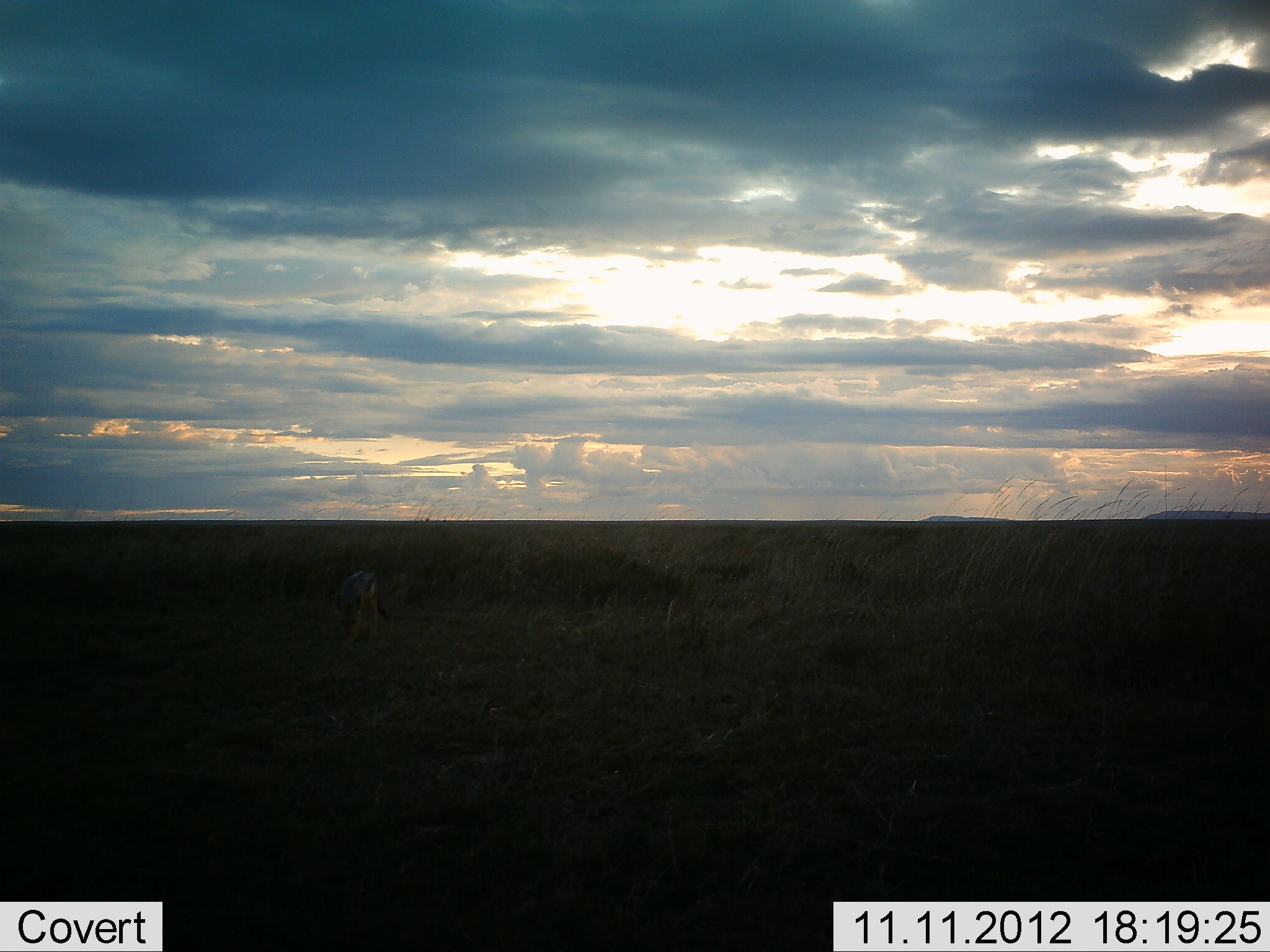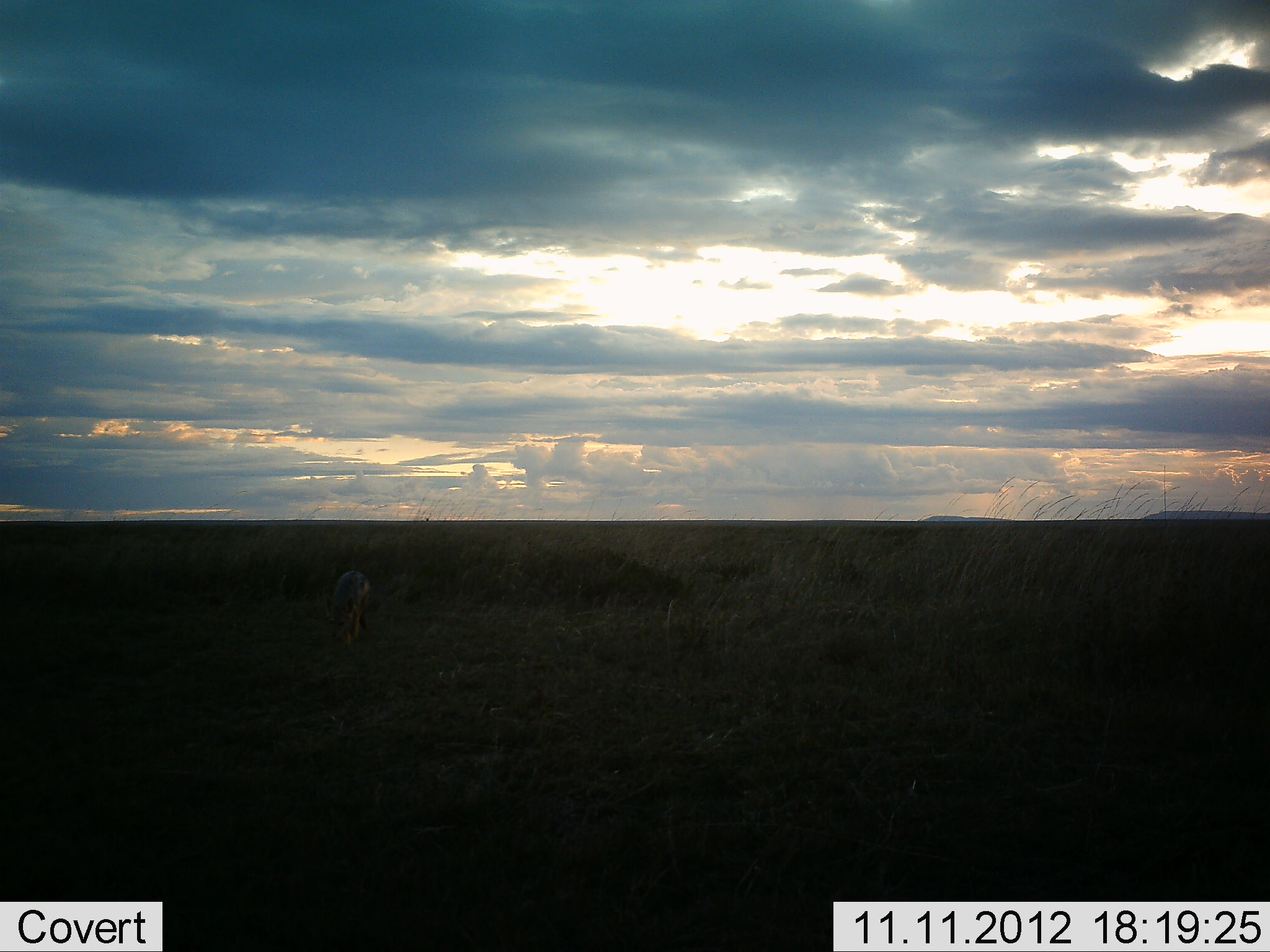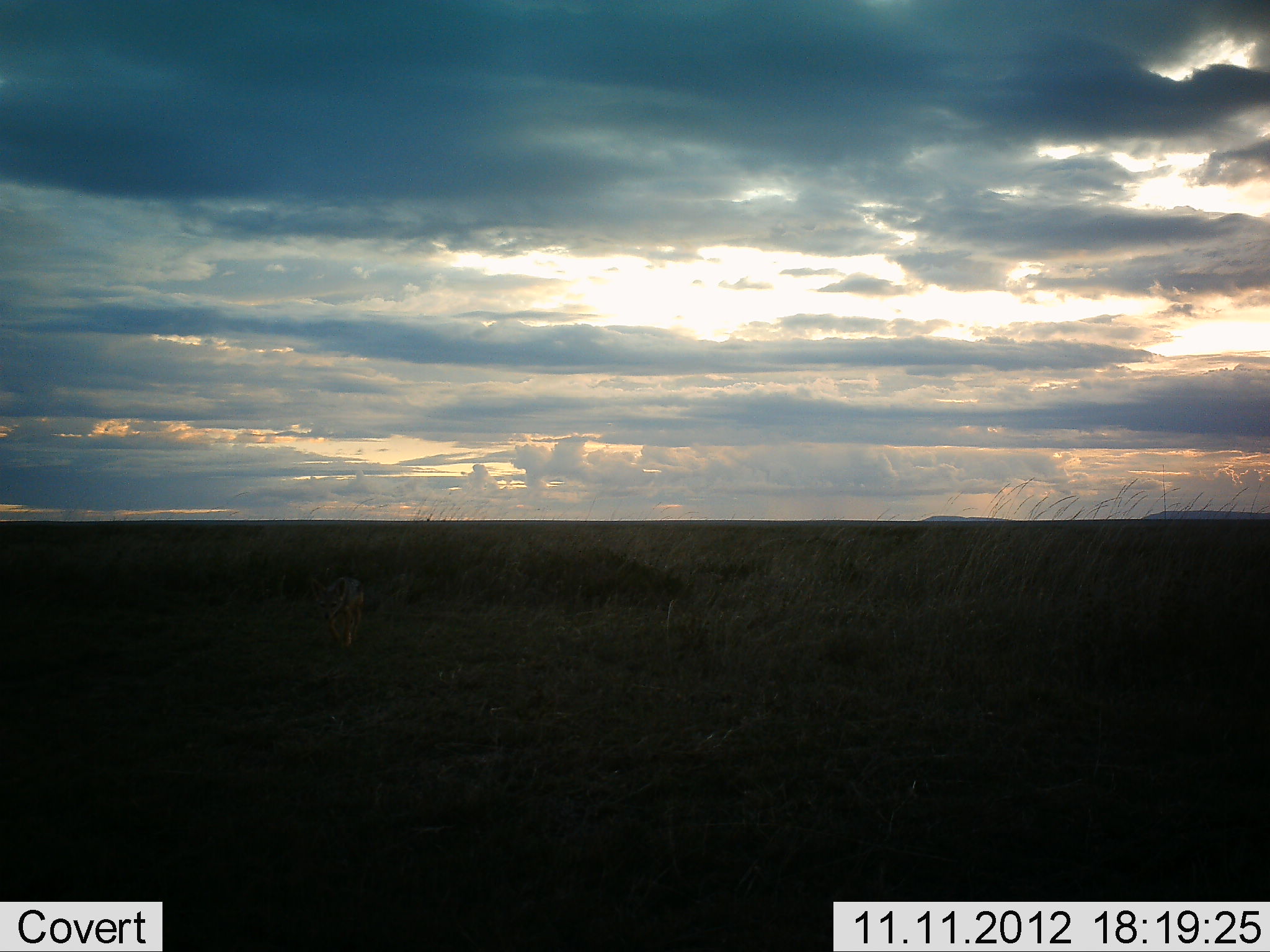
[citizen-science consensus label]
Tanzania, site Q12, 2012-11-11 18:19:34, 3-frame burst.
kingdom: Animalia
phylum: Chordata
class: Mammalia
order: Carnivora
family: Canidae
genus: Lupulella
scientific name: Lupulella mesomelas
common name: black-backed jackal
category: jackal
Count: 1.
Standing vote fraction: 20%.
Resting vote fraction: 0%.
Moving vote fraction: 80%.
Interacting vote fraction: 0%.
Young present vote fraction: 0%.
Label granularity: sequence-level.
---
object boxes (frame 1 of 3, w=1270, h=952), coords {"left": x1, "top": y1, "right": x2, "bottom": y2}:
animal: {"left": 334, "top": 569, "right": 390, "bottom": 647}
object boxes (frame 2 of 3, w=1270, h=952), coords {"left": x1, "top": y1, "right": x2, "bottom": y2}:
animal: {"left": 323, "top": 570, "right": 373, "bottom": 654}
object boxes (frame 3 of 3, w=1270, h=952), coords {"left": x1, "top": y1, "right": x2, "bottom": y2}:
animal: {"left": 310, "top": 576, "right": 365, "bottom": 652}